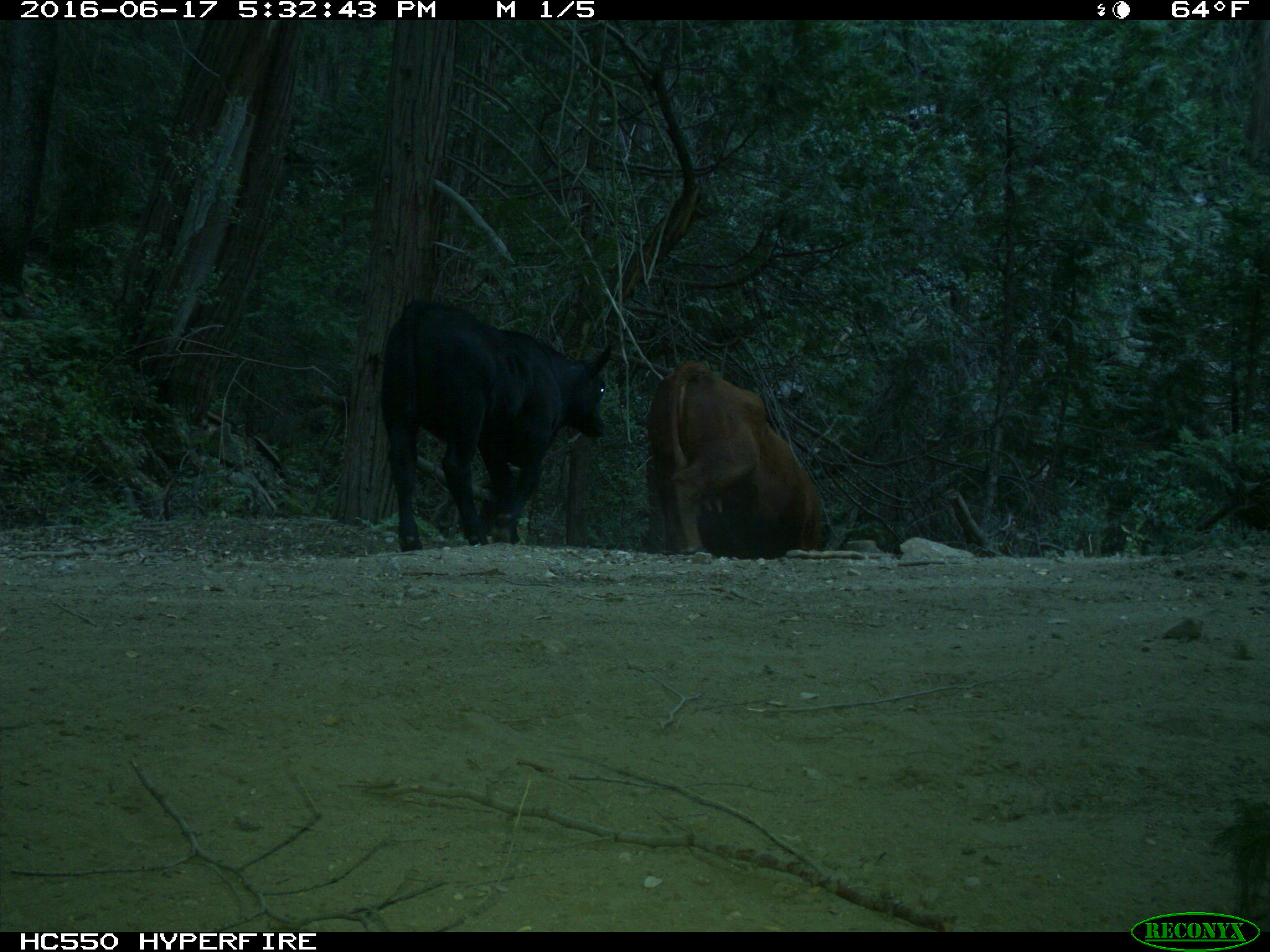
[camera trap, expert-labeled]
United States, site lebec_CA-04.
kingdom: Animalia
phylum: Chordata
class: Mammalia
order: Artiodactyla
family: Bovidae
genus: Bos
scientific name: Bos taurus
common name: domestic cow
Bos taurus (domestic cow).